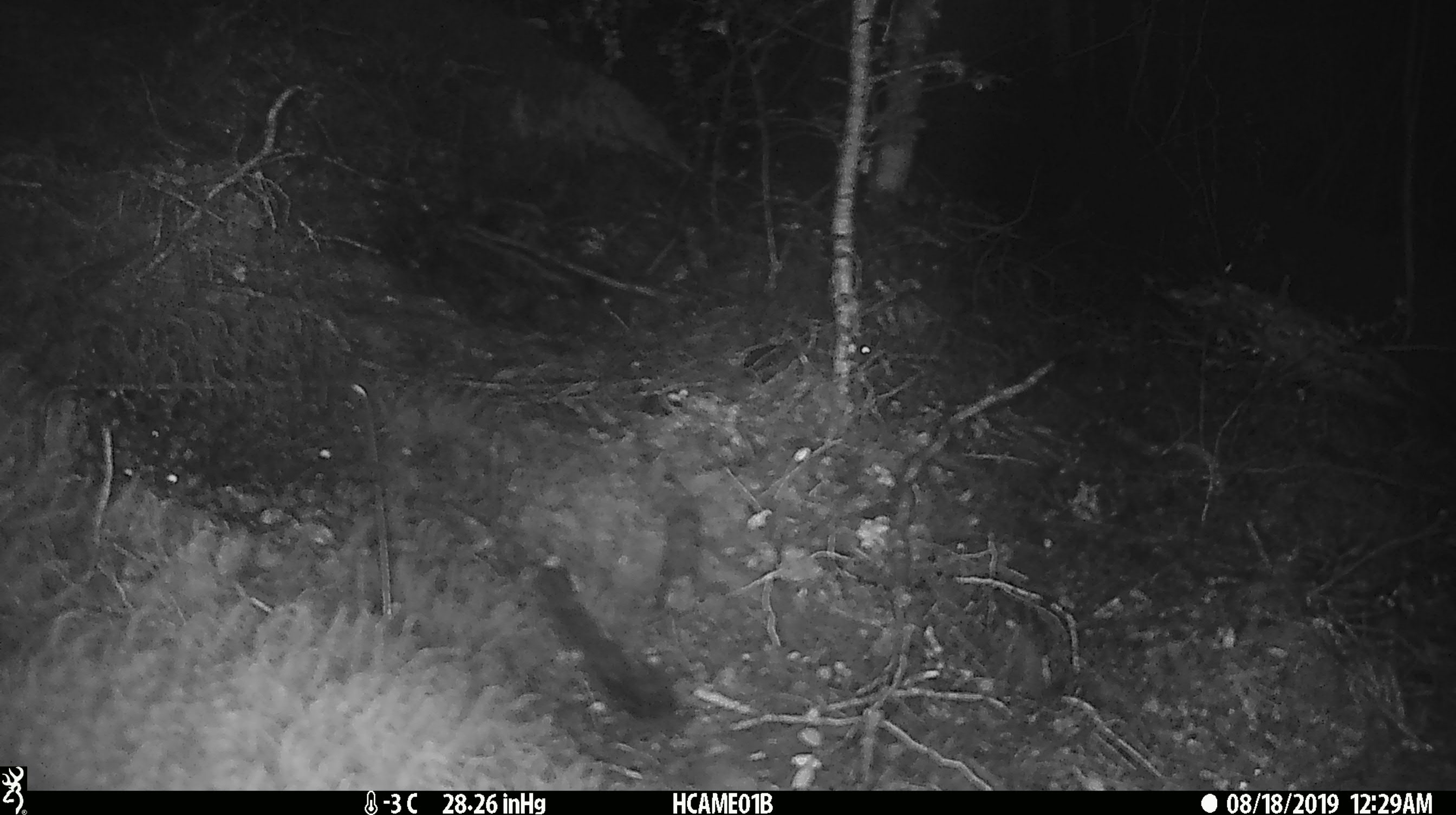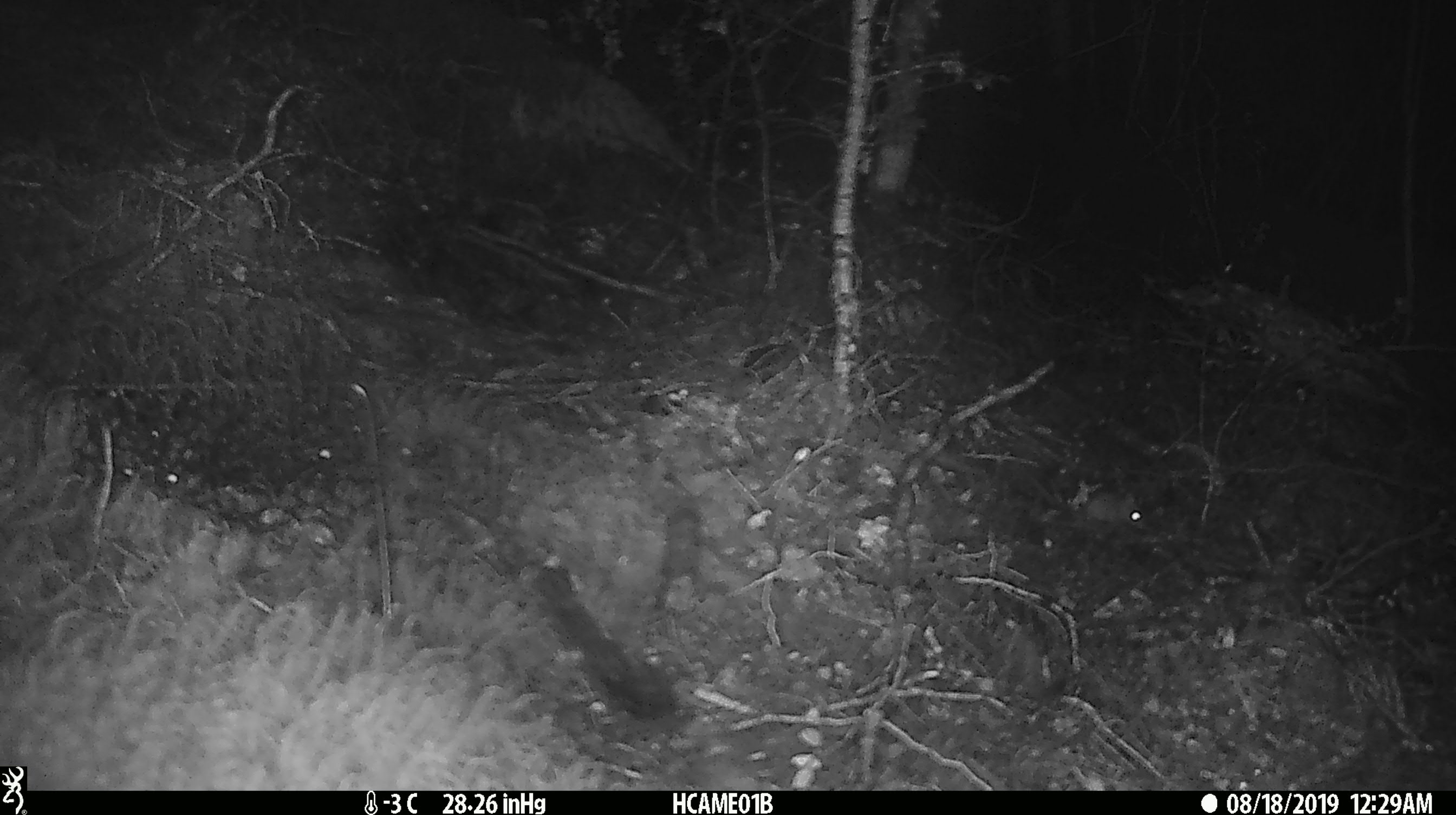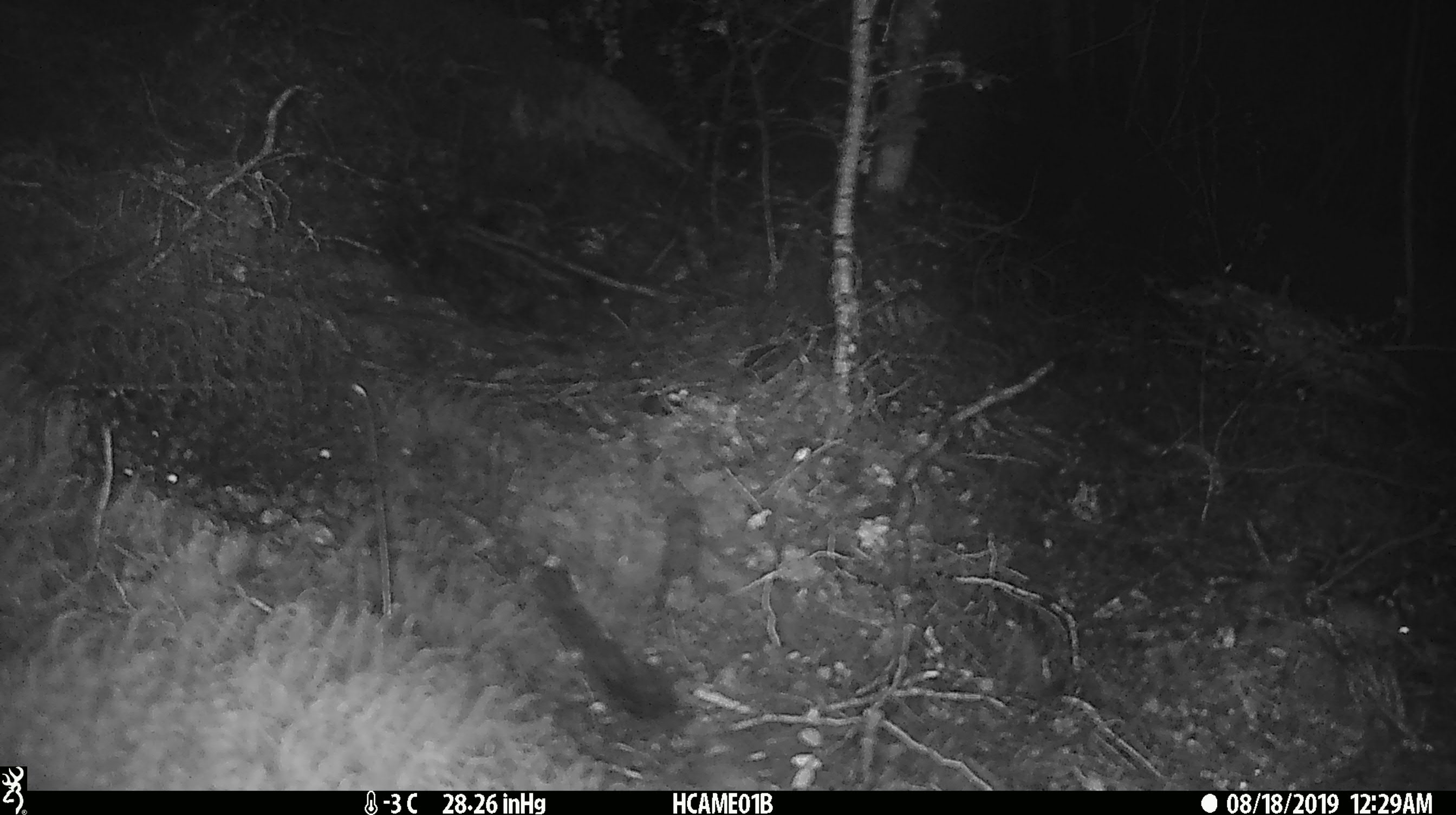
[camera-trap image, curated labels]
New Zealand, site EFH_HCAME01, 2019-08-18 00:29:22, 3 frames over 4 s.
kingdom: Animalia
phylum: Chordata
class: Mammalia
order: Rodentia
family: Muridae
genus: Mus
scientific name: Mus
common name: mouse